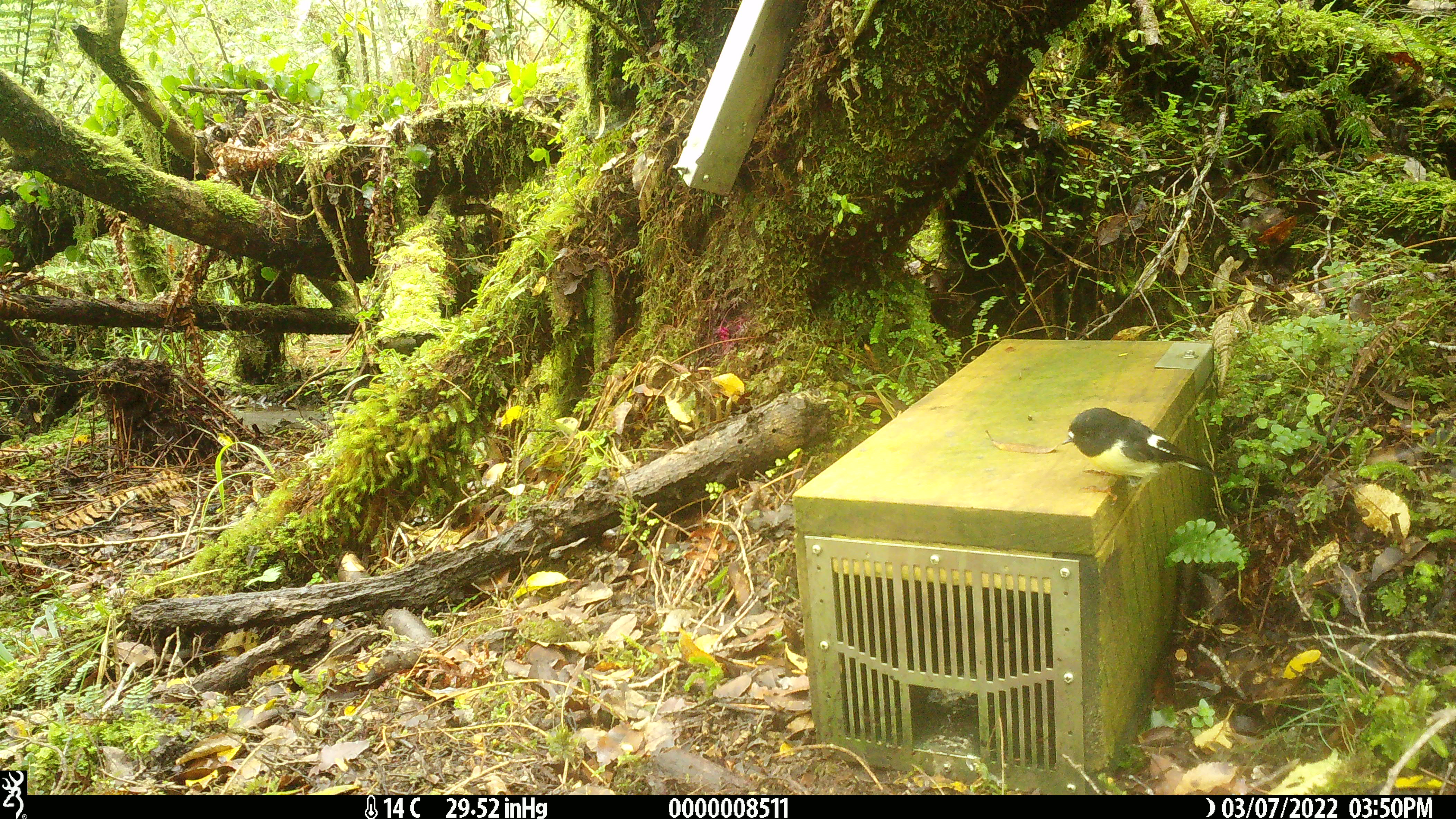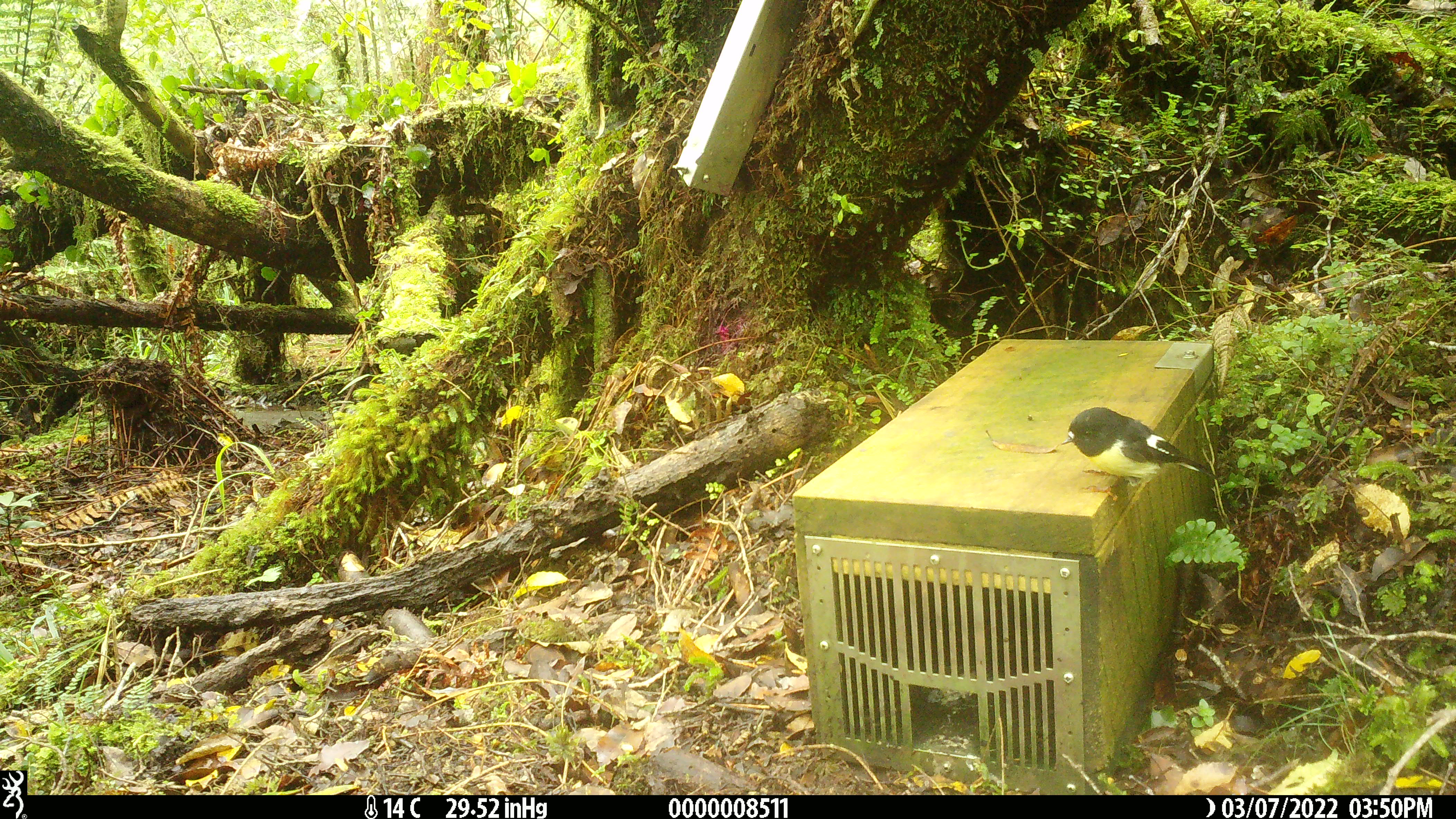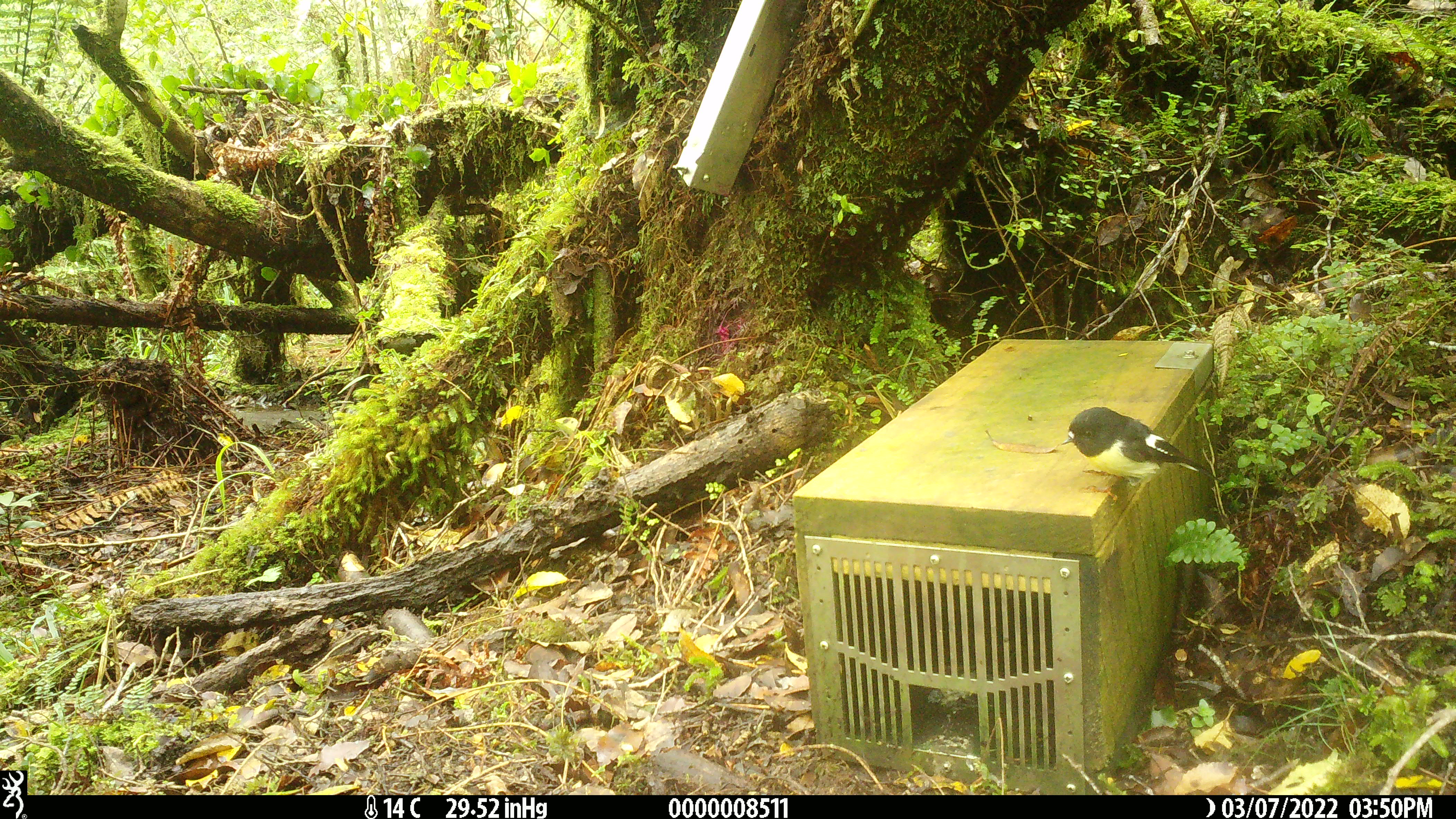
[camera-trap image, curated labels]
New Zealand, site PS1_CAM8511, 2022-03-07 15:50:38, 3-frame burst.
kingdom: Animalia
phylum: Chordata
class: Aves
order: Passeriformes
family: Petroicidae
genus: Petroica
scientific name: Petroica macrocephala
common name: tomtit